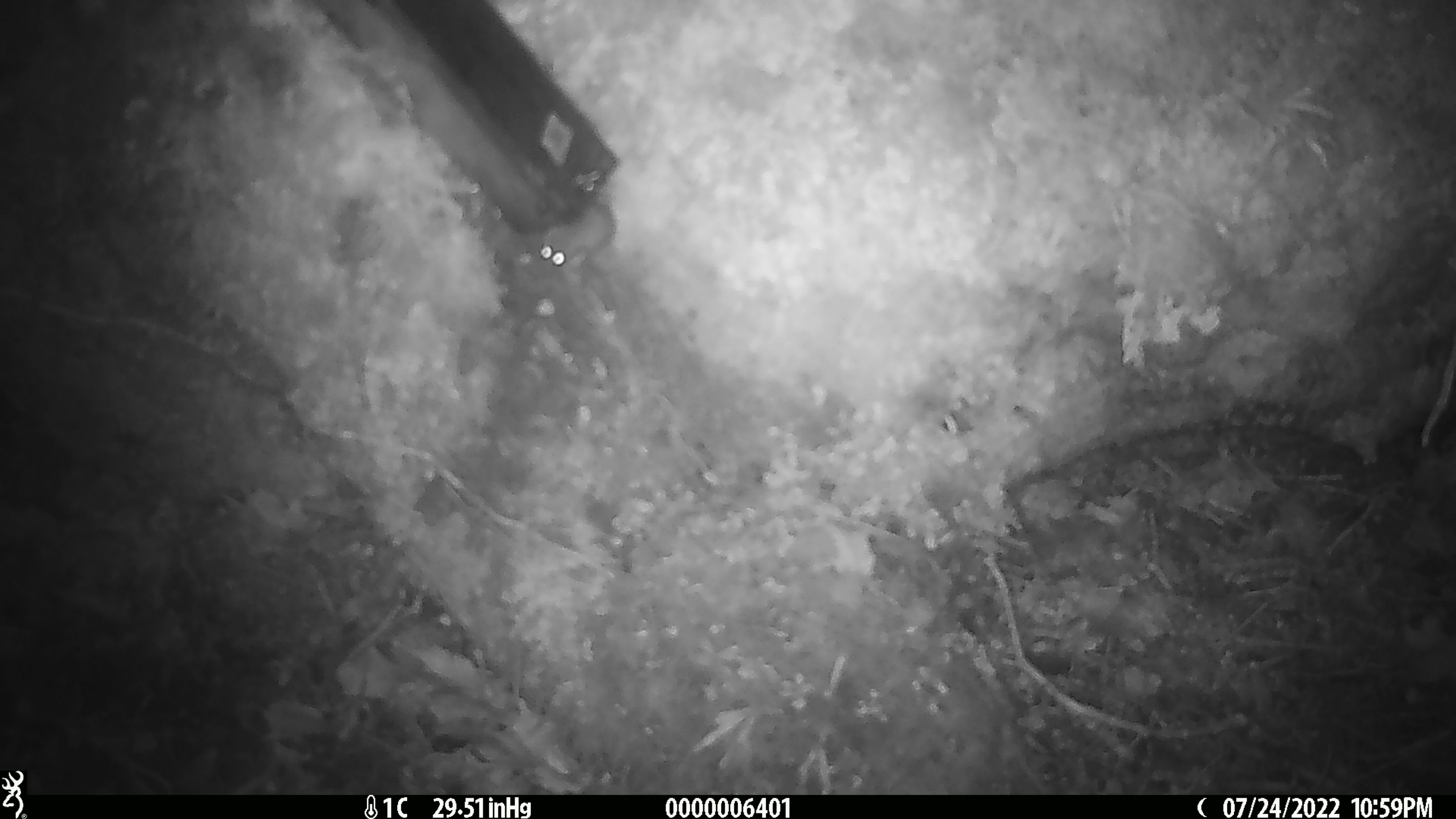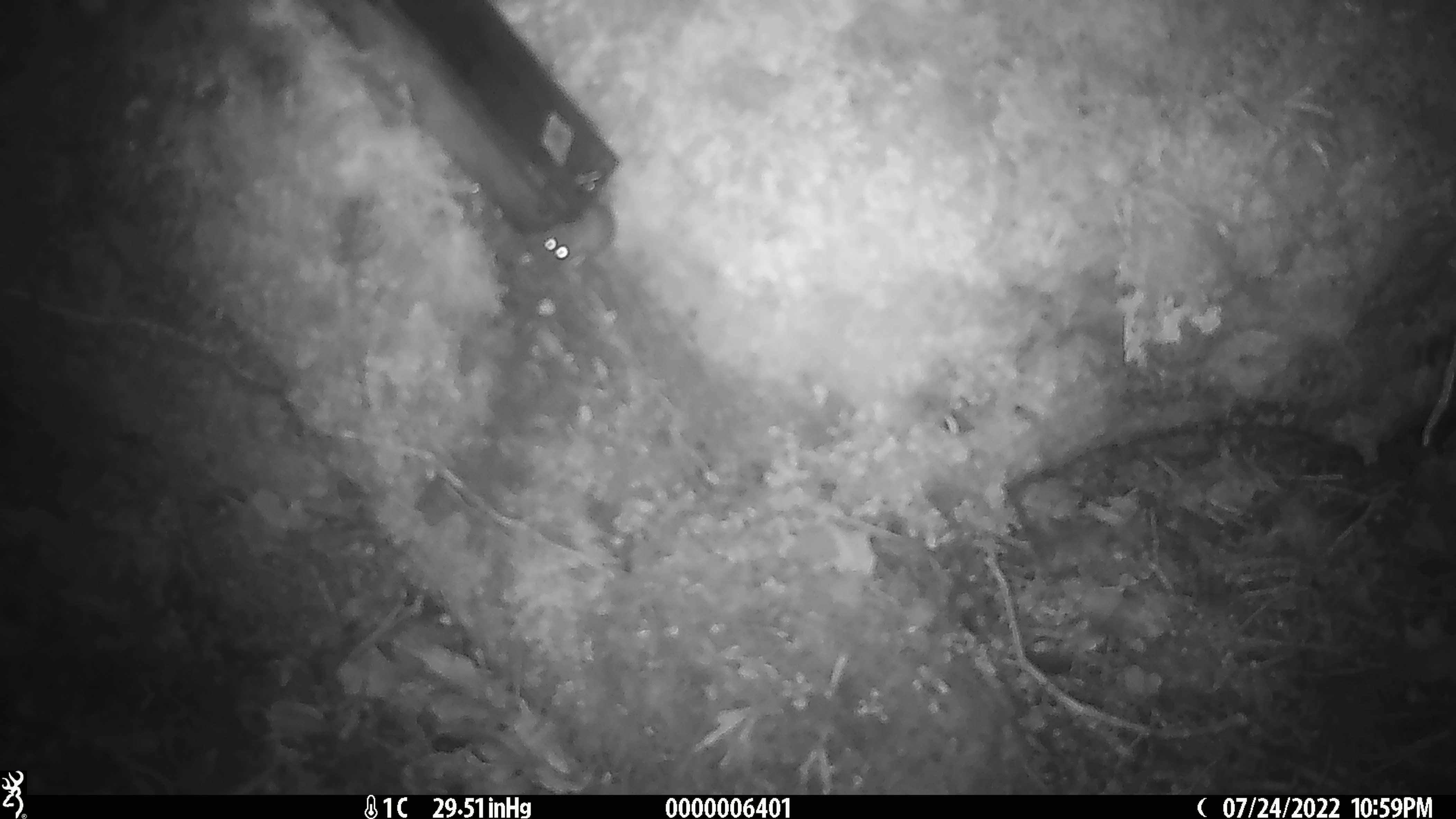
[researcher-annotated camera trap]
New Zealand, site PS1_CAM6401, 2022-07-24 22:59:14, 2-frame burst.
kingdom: Animalia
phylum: Chordata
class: Mammalia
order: Rodentia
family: Muridae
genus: Mus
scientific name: Mus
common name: mouse